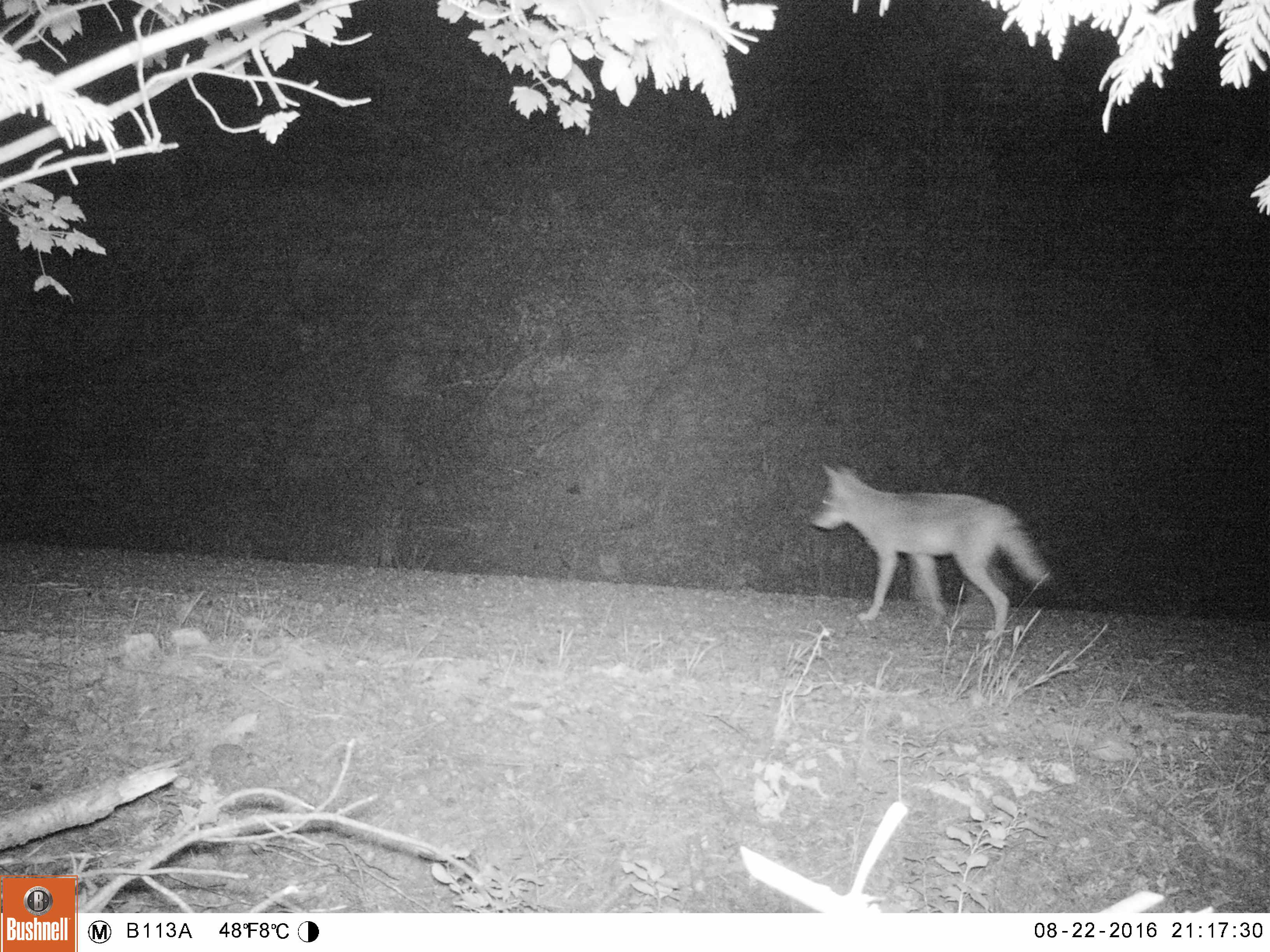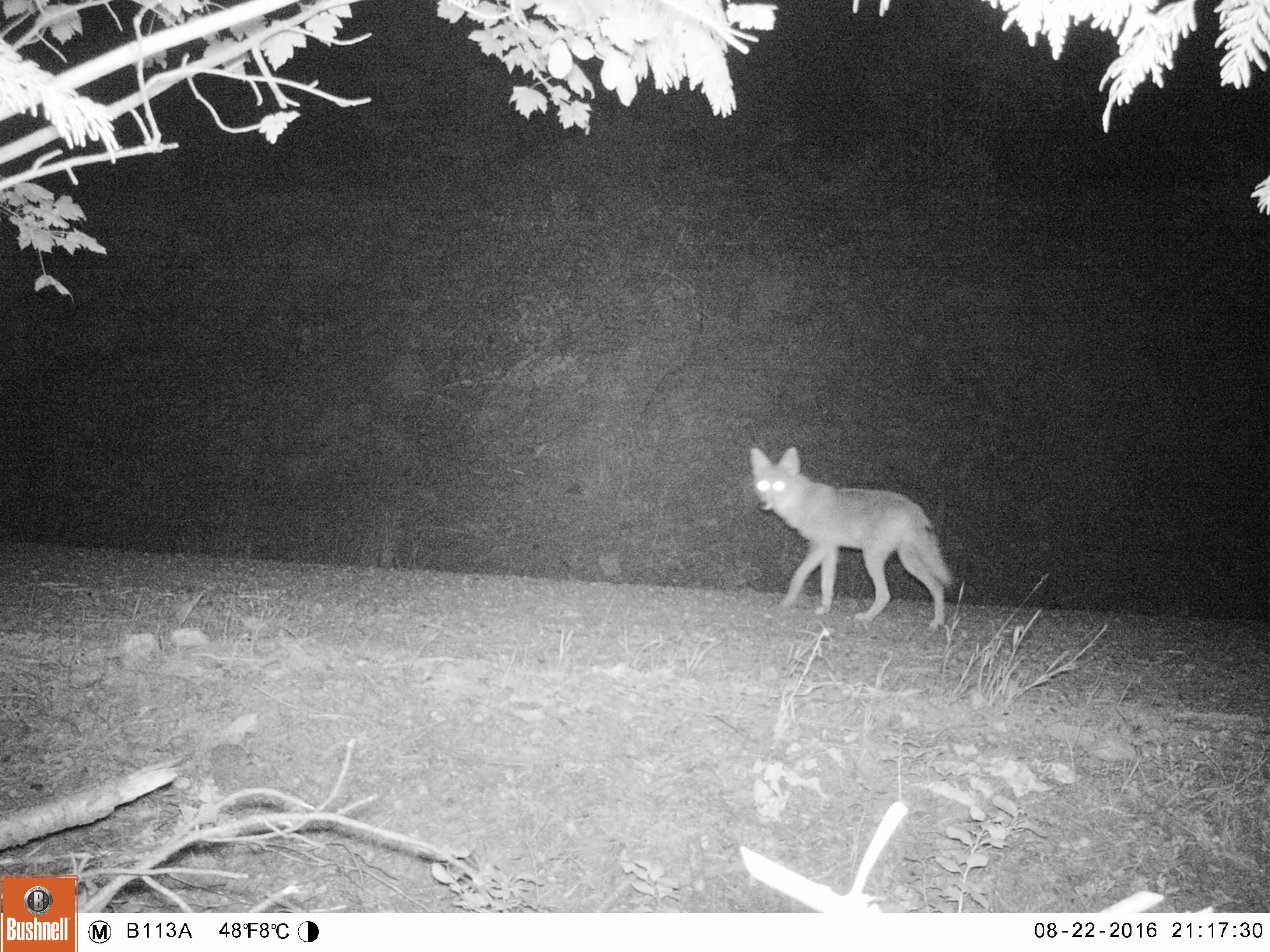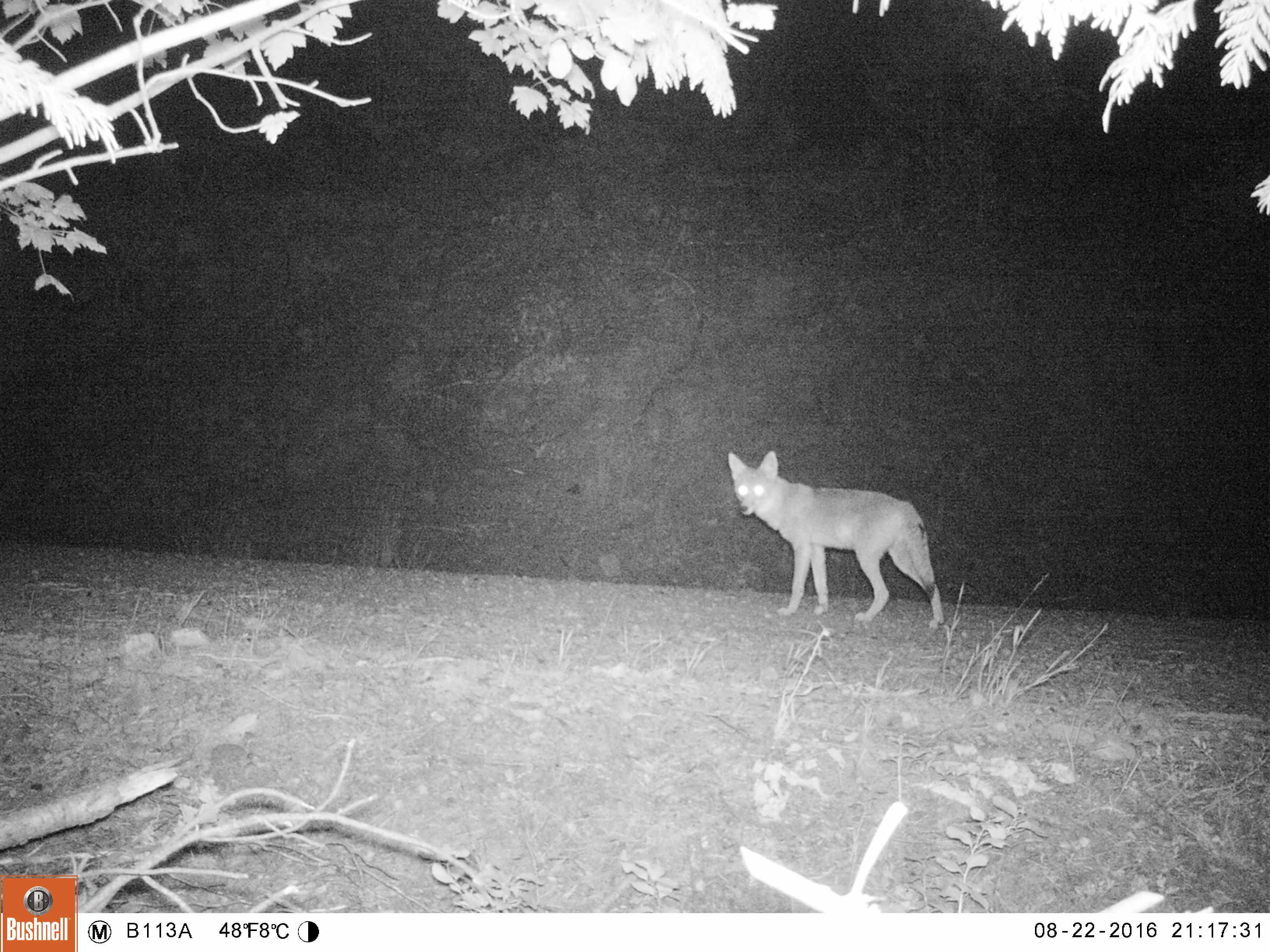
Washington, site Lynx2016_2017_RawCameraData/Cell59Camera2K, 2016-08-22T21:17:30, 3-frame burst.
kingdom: Animalia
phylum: Chordata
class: Mammalia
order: Carnivora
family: Canidae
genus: Canis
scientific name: Canis latrans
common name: coyote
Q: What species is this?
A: Canis latrans (coyote).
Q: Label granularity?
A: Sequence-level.